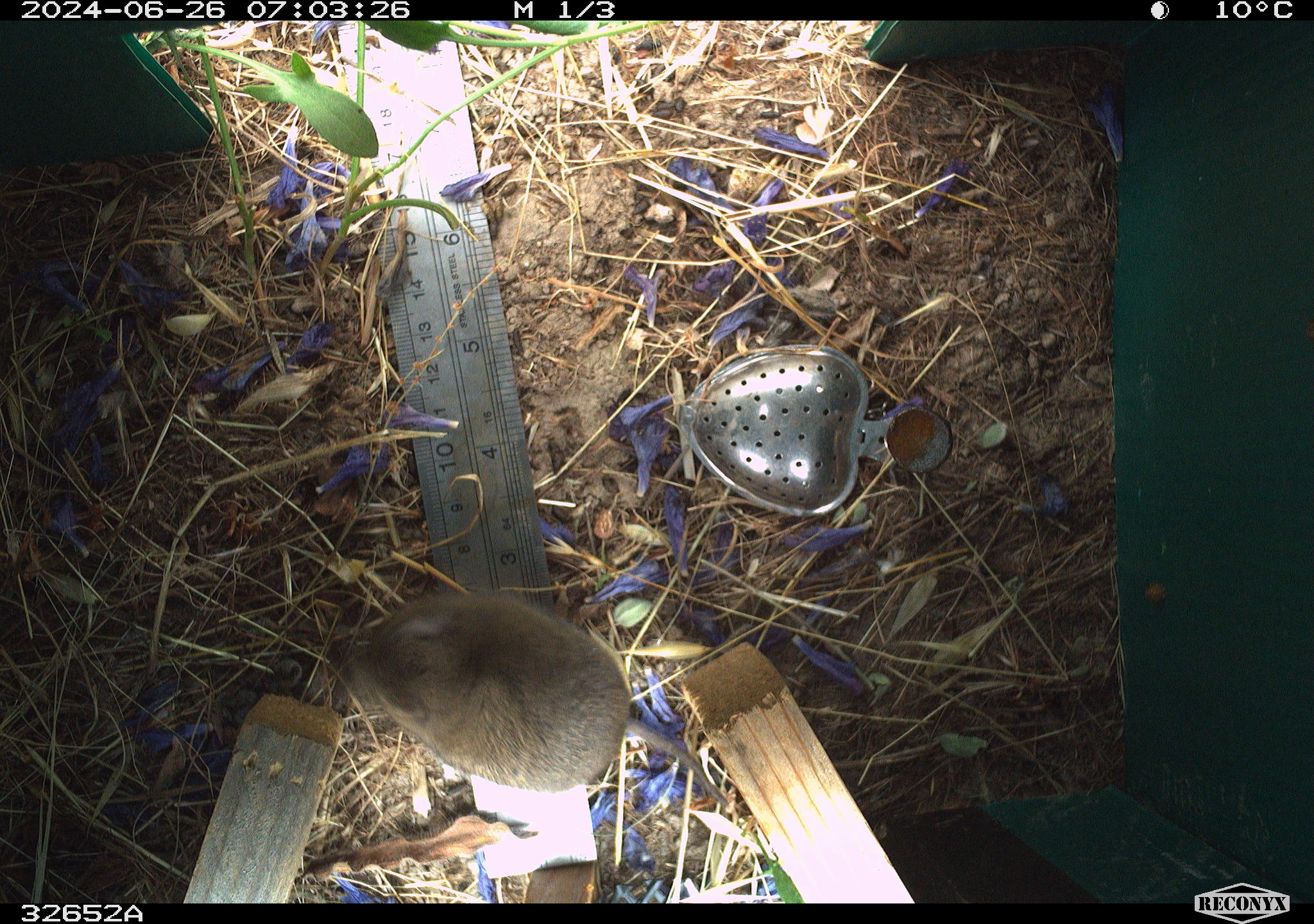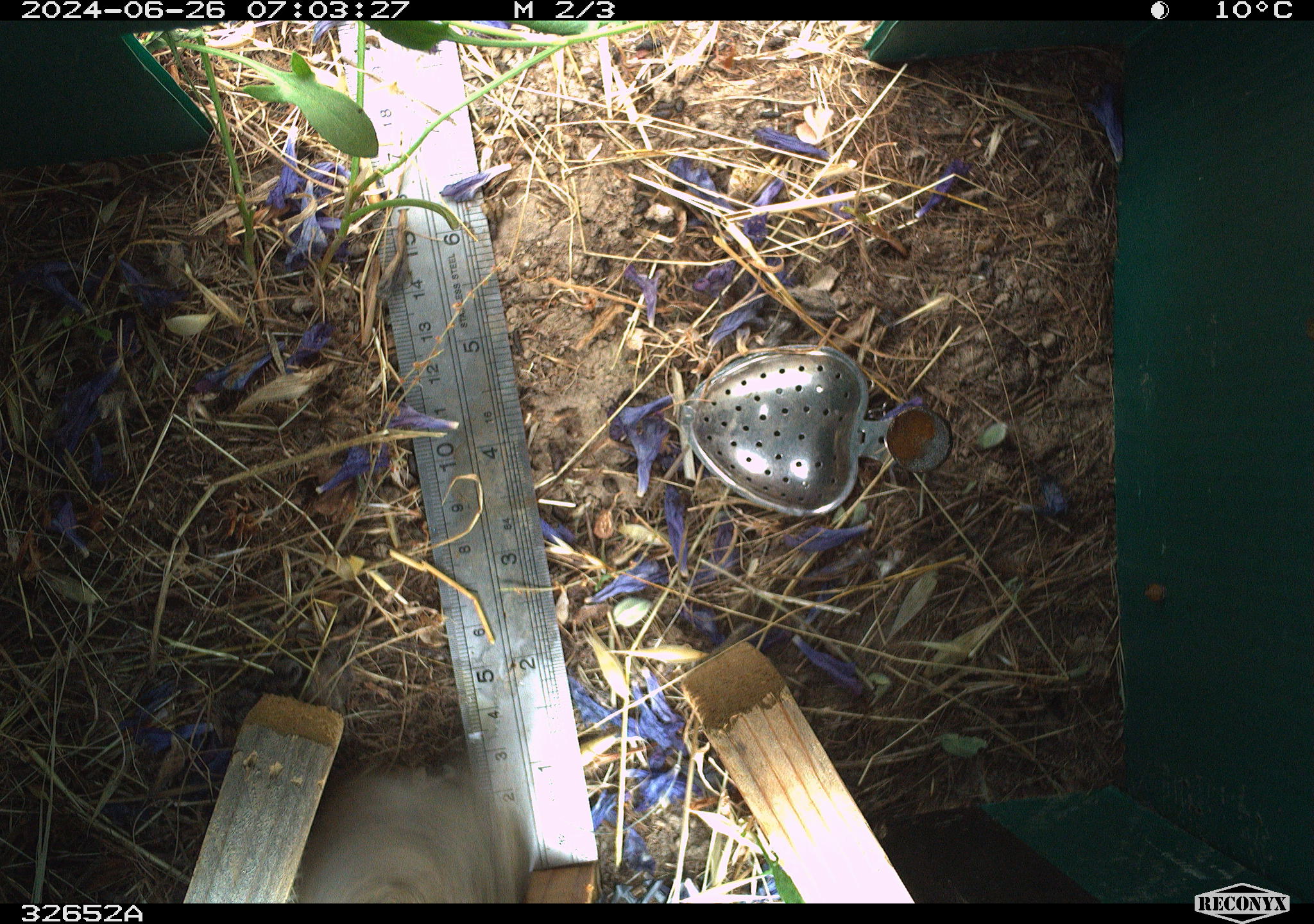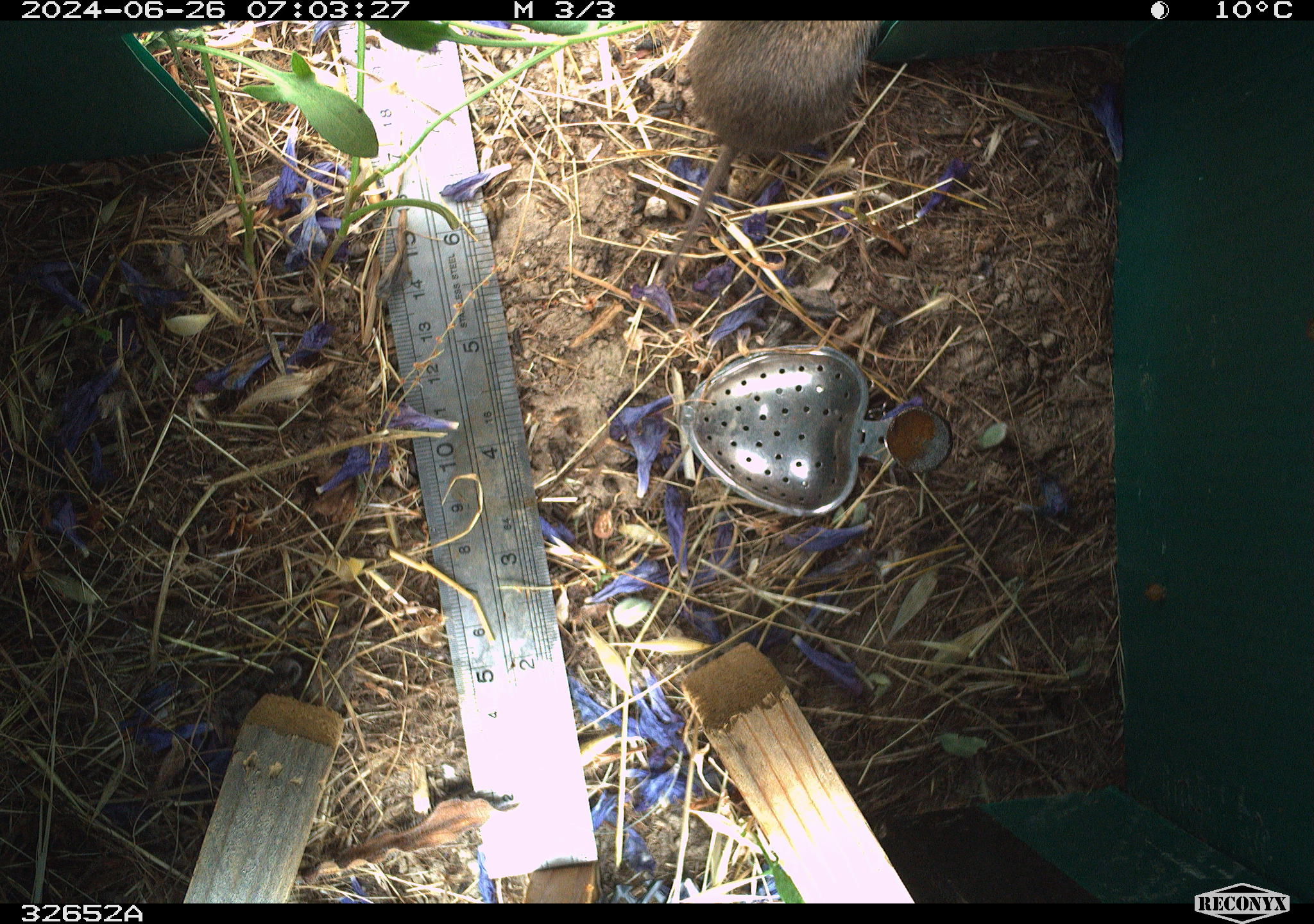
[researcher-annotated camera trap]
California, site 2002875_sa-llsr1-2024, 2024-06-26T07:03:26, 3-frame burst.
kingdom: Animalia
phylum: Chordata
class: Mammalia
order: Rodentia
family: Cricetidae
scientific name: Arvicolinae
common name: voles, lemmings, and muskrats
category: arvicolinae subfamily